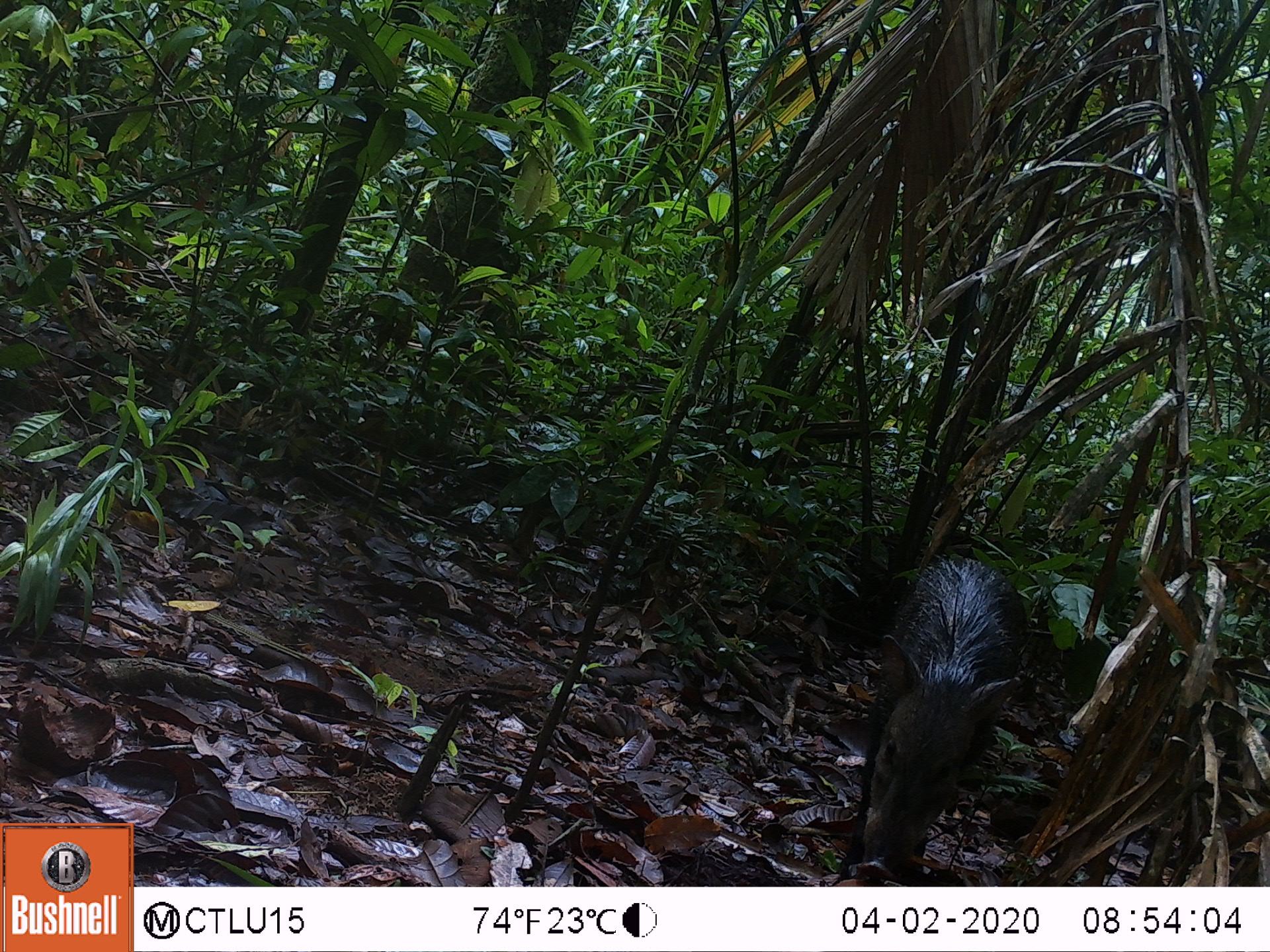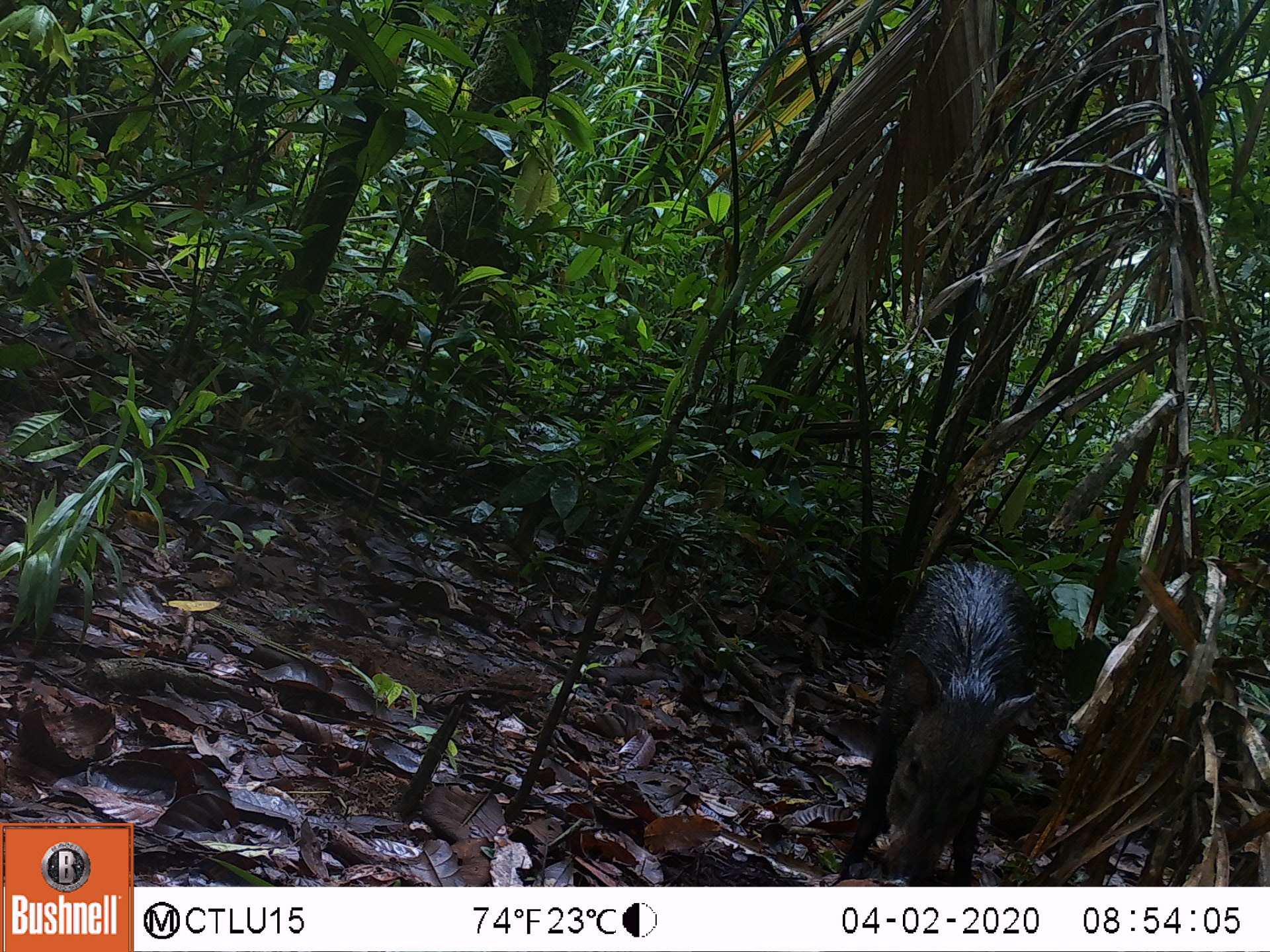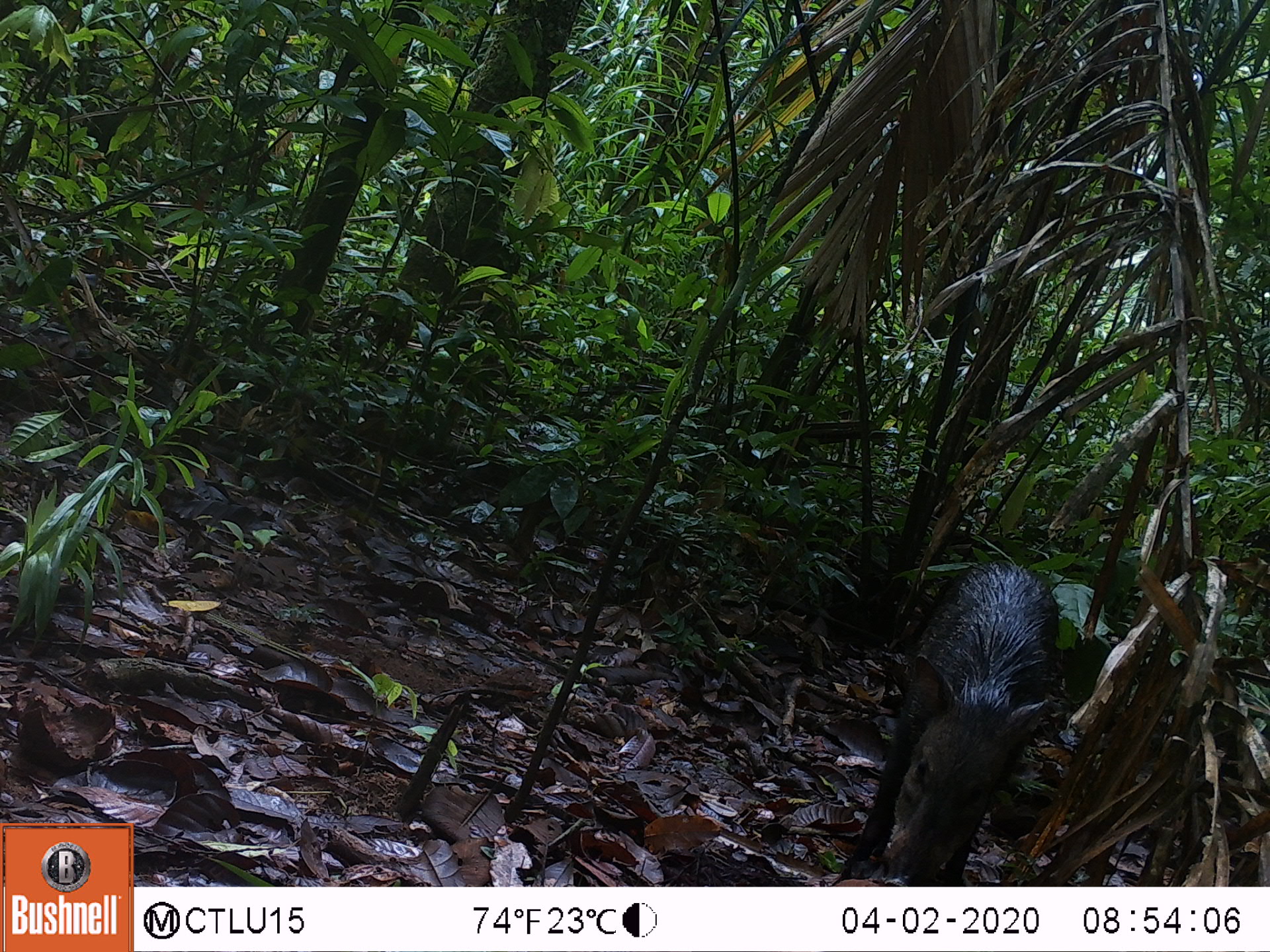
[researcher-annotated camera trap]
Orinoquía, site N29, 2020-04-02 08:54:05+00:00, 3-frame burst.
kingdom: Animalia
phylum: Chordata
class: Mammalia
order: Artiodactyla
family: Tayassuidae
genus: Pecari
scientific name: Pecari tajacu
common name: collared peccary